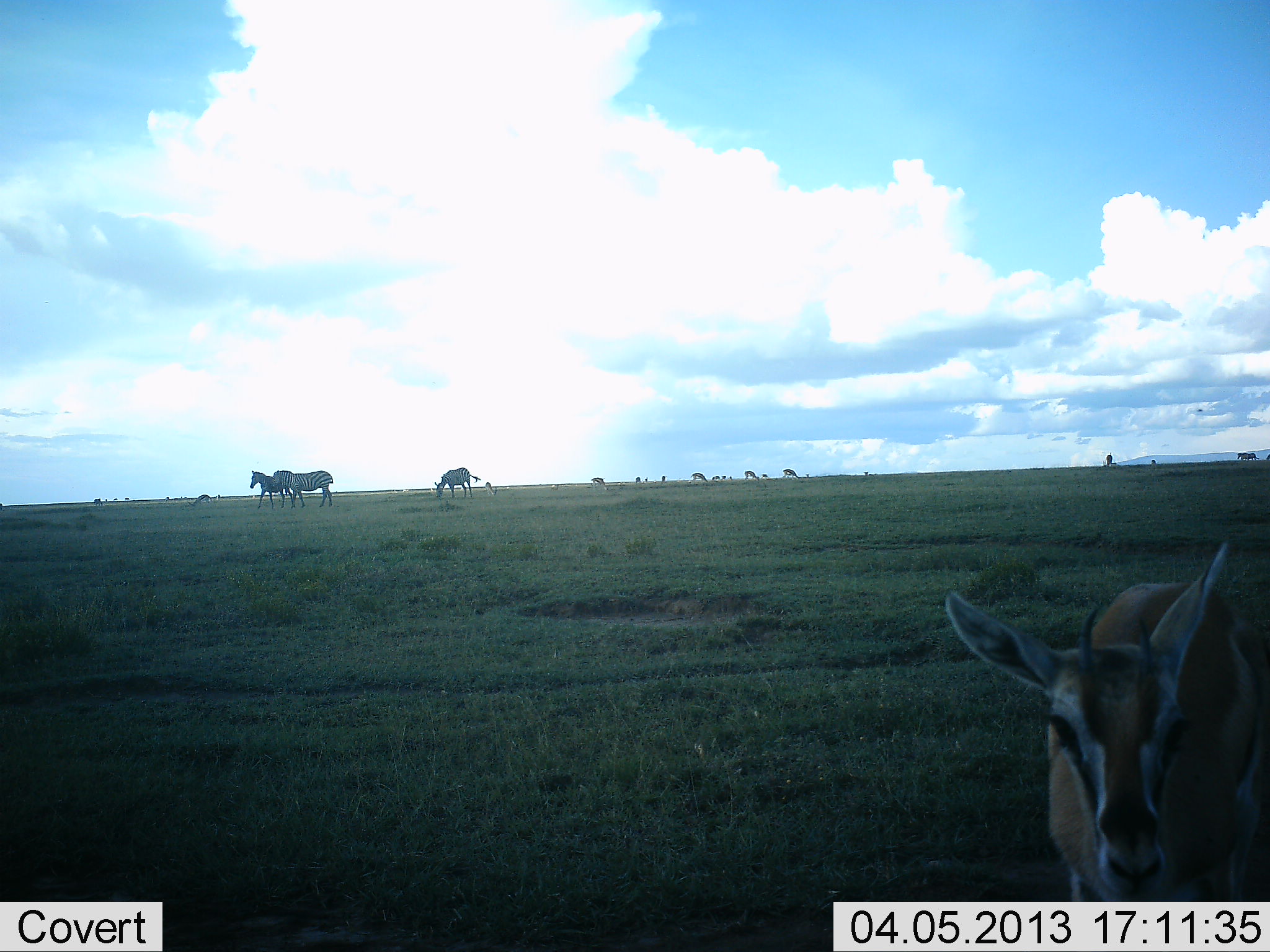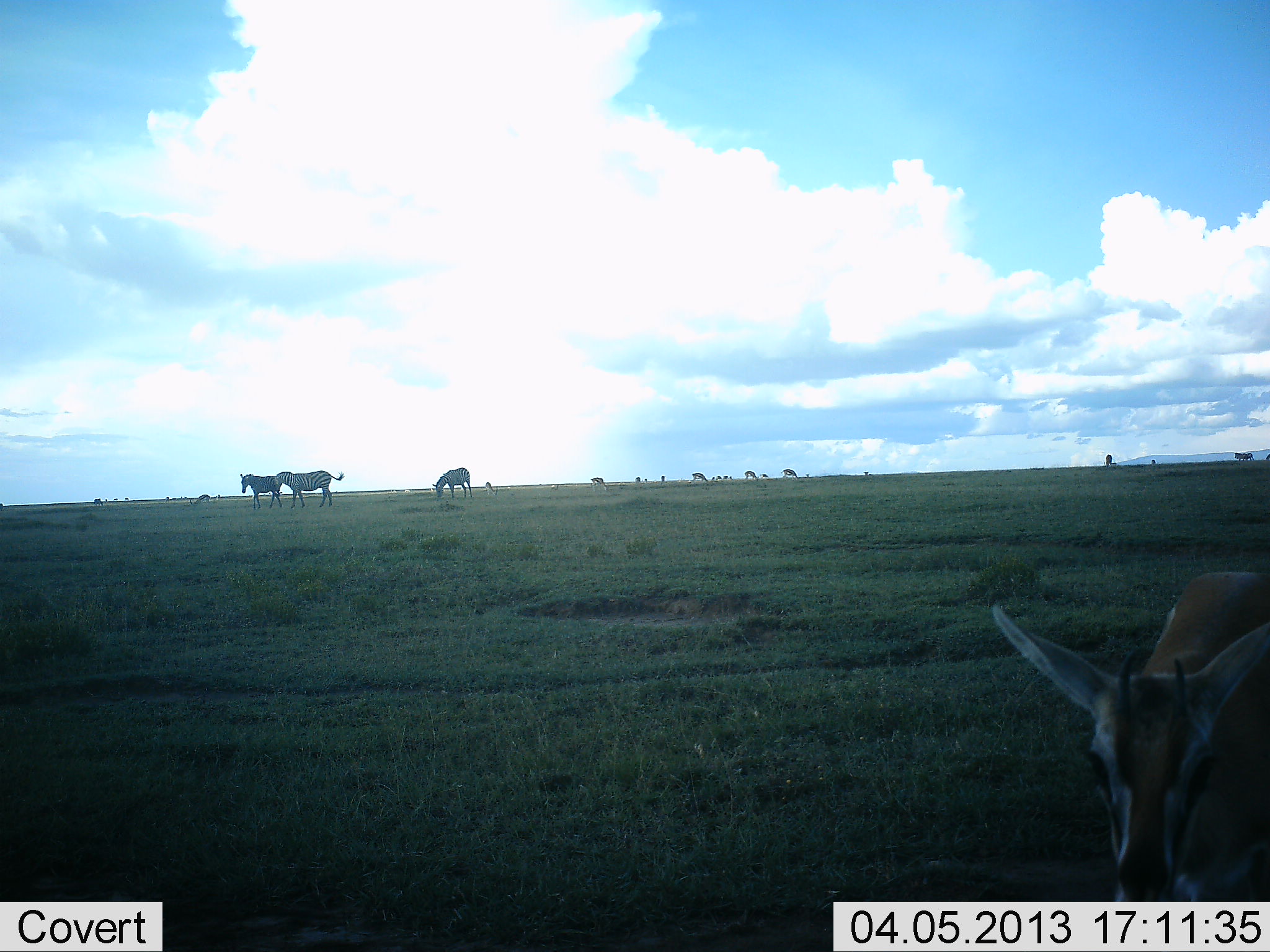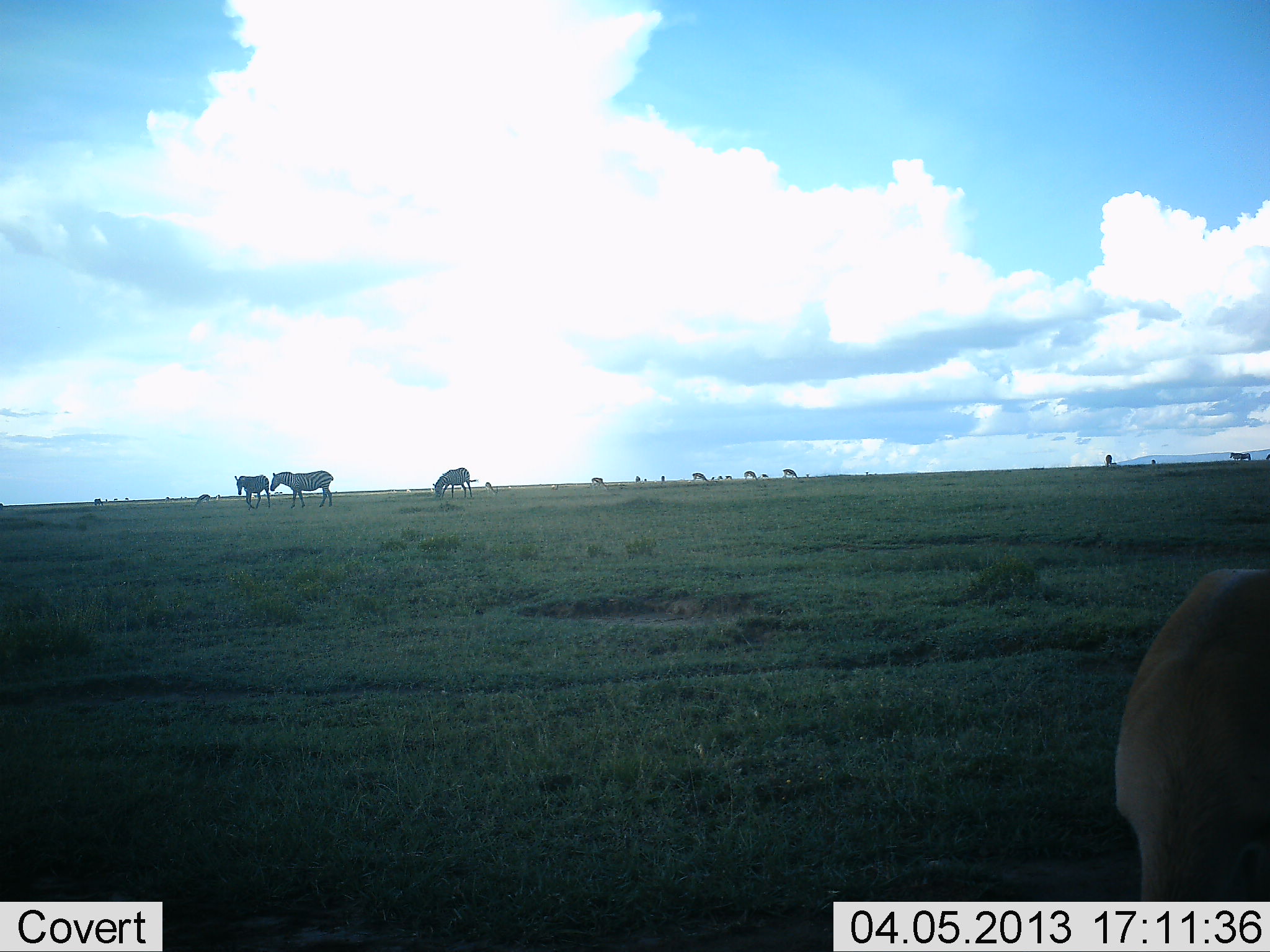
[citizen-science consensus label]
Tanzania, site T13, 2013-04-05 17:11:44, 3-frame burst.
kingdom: Animalia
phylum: Chordata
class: Mammalia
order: Artiodactyla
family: Bovidae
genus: Eudorcas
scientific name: Eudorcas thomsonii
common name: thomson's gazelle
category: gazellethomsons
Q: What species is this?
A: Gazellethomsons (thomson's gazelle) (Eudorcas thomsonii).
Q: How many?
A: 1.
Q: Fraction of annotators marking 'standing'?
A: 67%.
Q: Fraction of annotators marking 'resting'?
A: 0%.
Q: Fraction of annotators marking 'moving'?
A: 28%.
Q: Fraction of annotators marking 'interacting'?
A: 0%.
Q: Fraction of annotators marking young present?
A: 0%.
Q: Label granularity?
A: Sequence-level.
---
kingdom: Animalia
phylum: Chordata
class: Mammalia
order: Perissodactyla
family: Equidae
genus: Equus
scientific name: Equus quagga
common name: plains zebra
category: zebra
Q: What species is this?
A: Zebra (plains zebra) (Equus quagga).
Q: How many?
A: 3.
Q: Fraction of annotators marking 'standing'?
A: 71%.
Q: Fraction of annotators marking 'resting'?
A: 0%.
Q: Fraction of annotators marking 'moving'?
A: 62%.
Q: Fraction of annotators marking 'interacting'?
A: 0%.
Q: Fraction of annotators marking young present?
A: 0%.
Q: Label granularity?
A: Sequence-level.